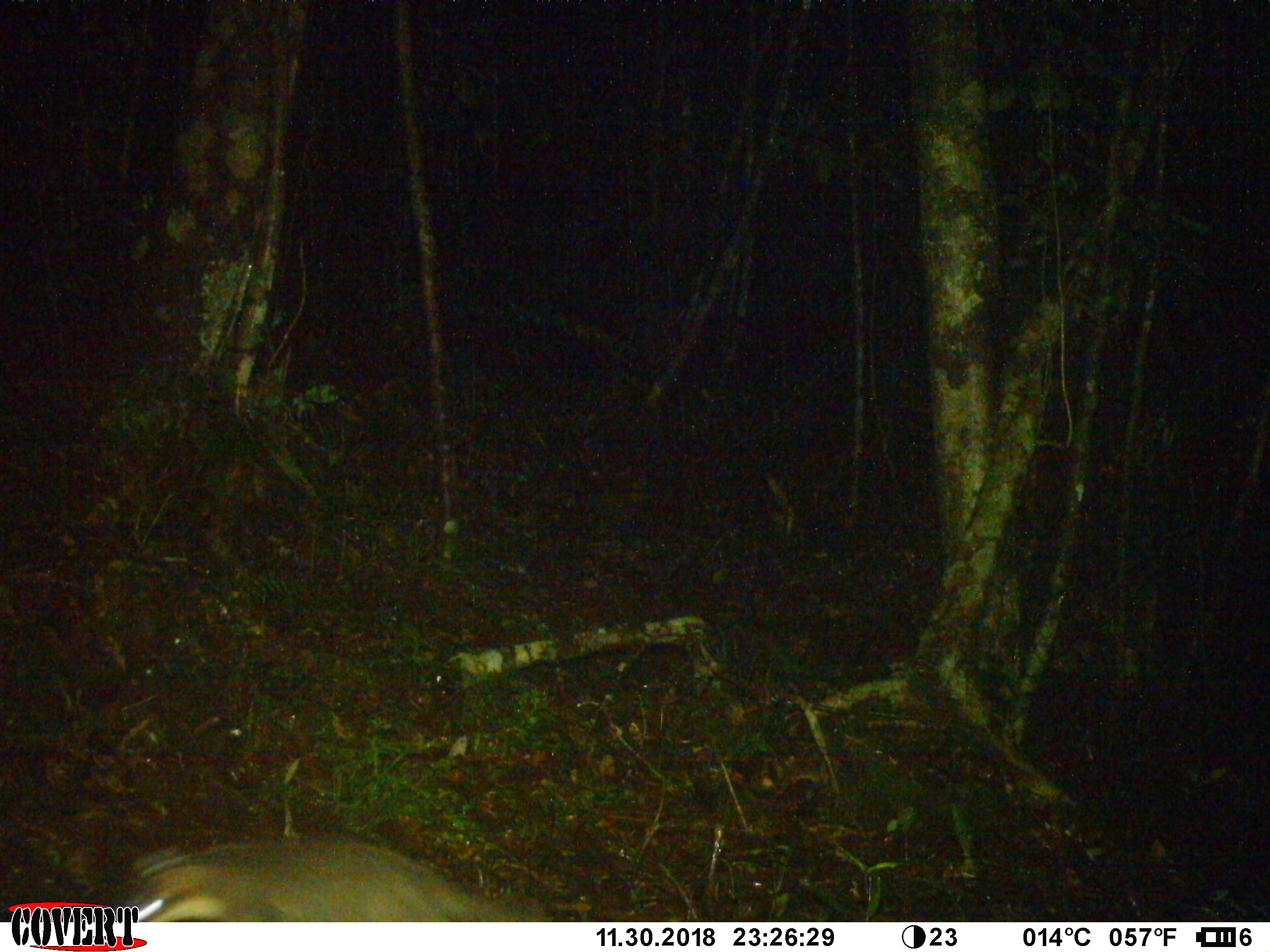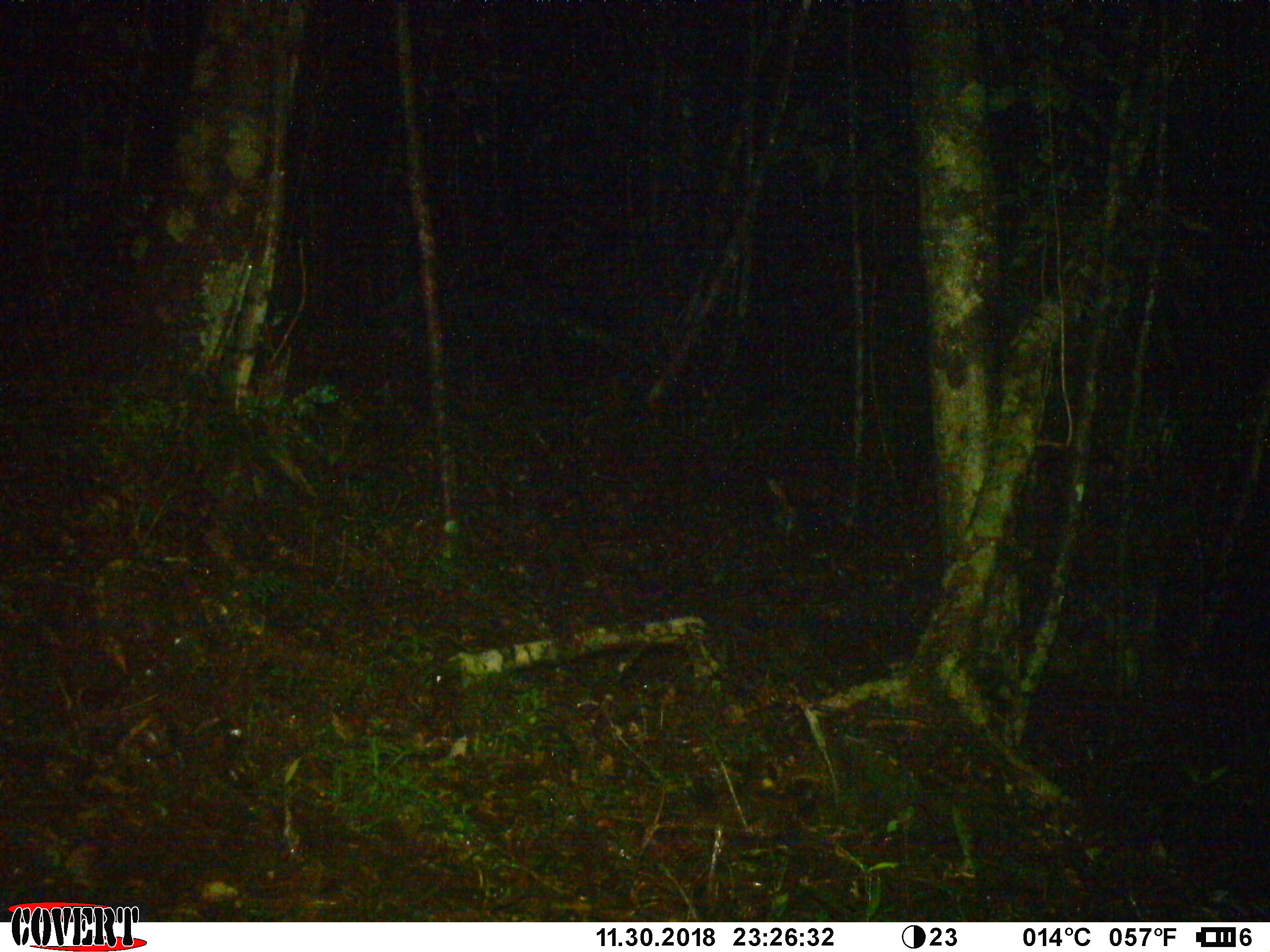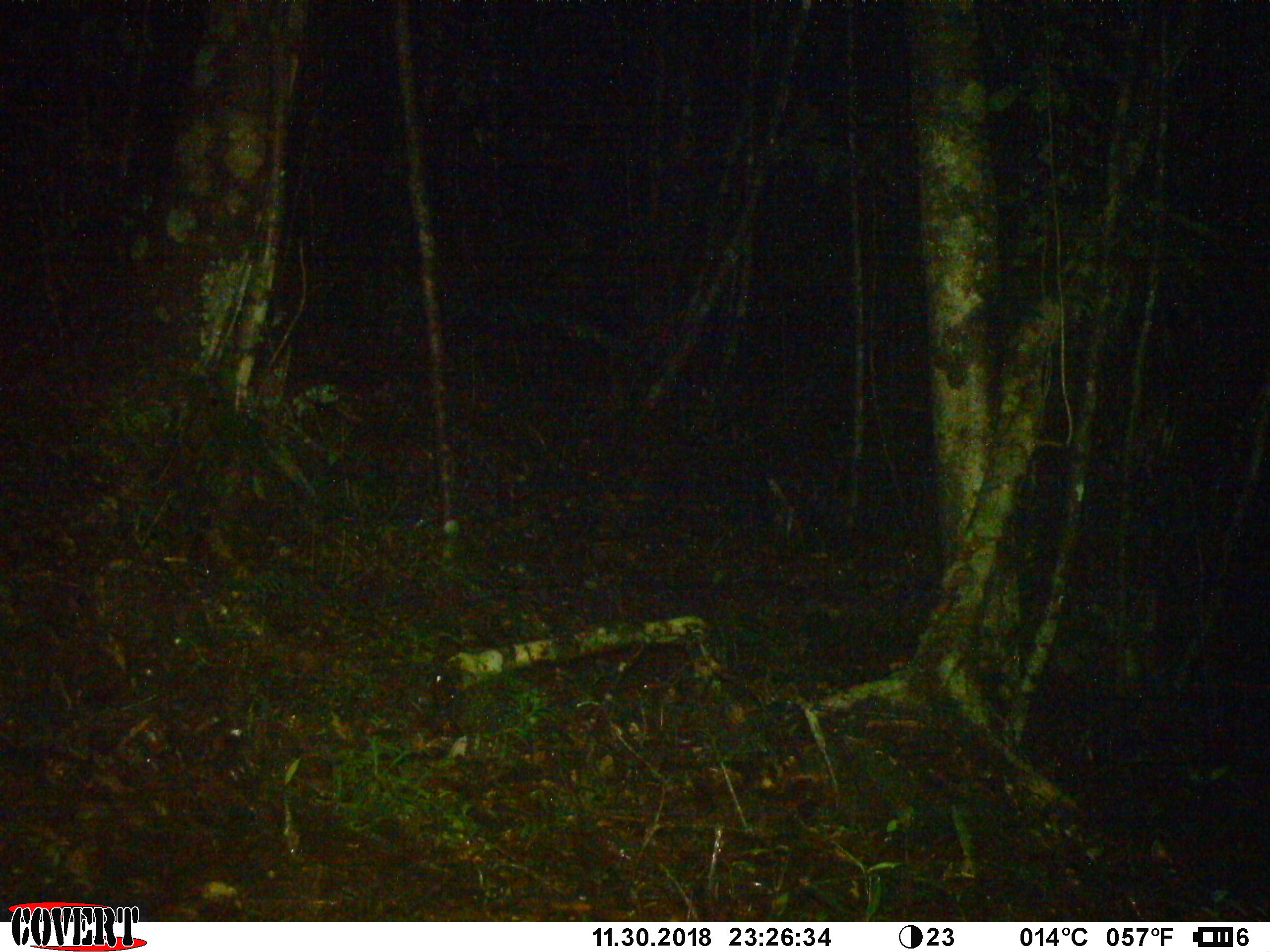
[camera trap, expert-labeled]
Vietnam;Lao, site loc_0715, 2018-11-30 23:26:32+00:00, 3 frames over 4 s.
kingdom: Animalia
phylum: Chordata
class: Mammalia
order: Carnivora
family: Mustelidae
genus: Melogale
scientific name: Melogale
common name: ferret badger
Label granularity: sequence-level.